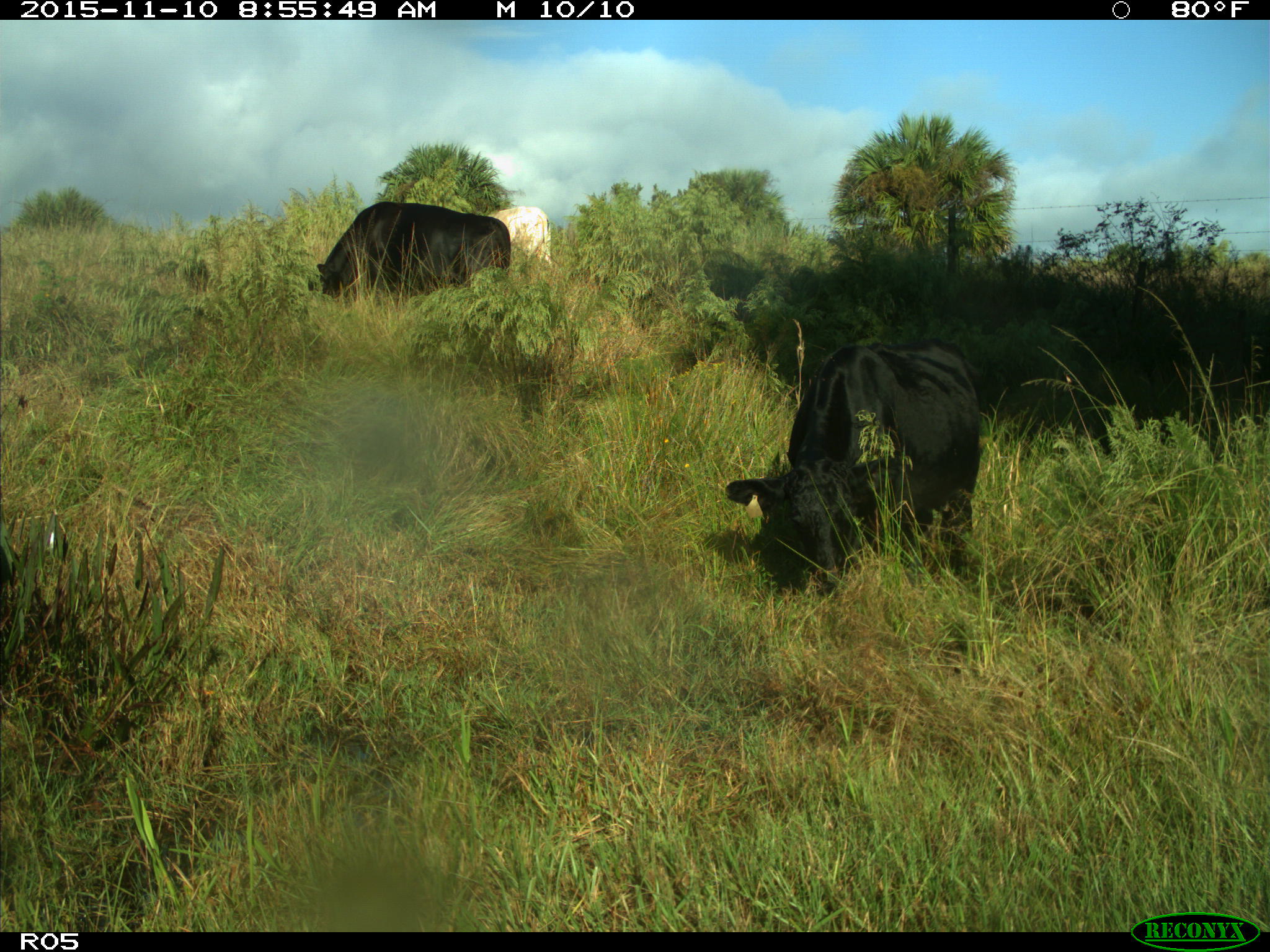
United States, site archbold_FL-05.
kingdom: Animalia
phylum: Chordata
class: Mammalia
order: Artiodactyla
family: Bovidae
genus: Bos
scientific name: Bos taurus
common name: domestic cow